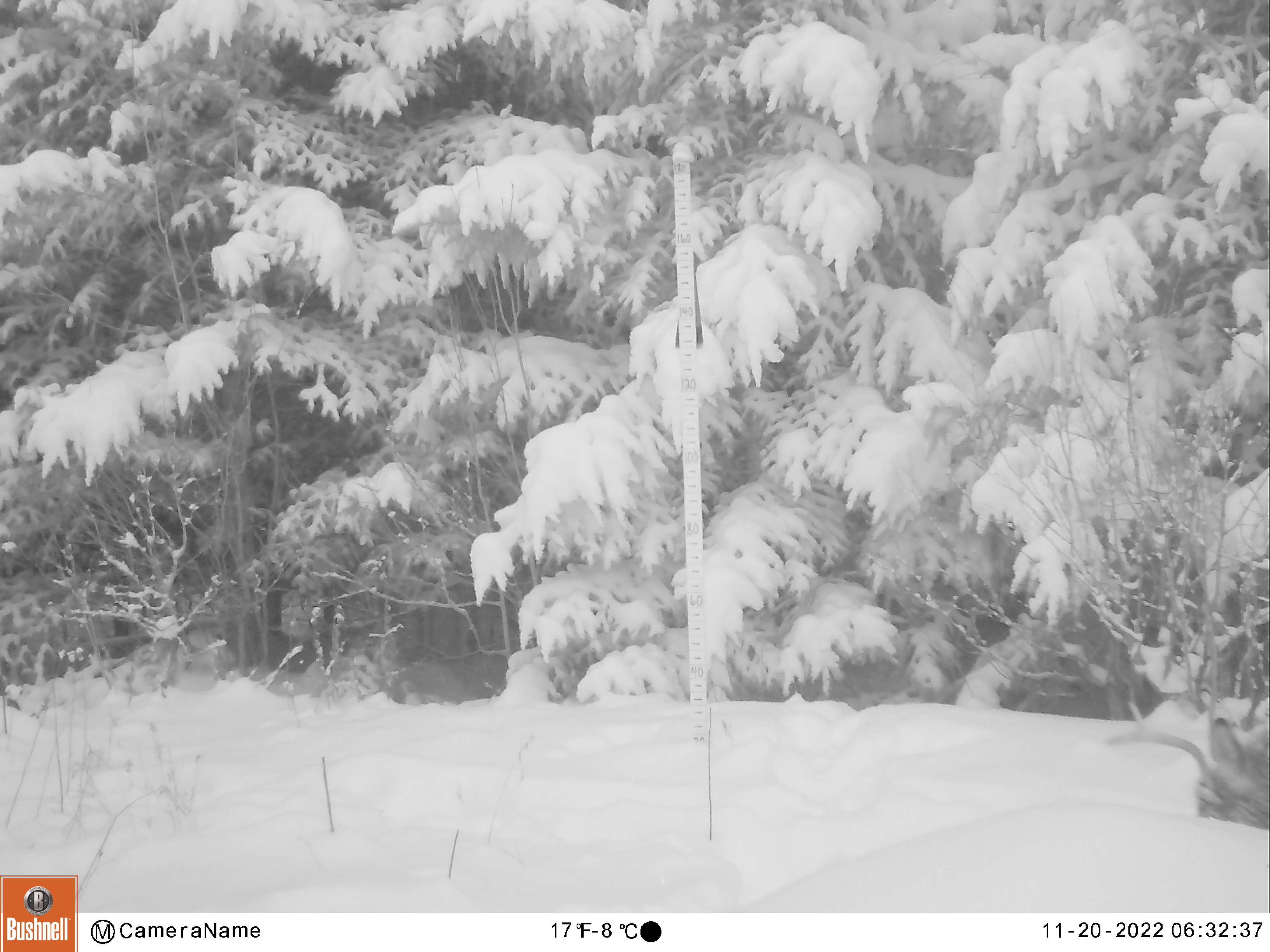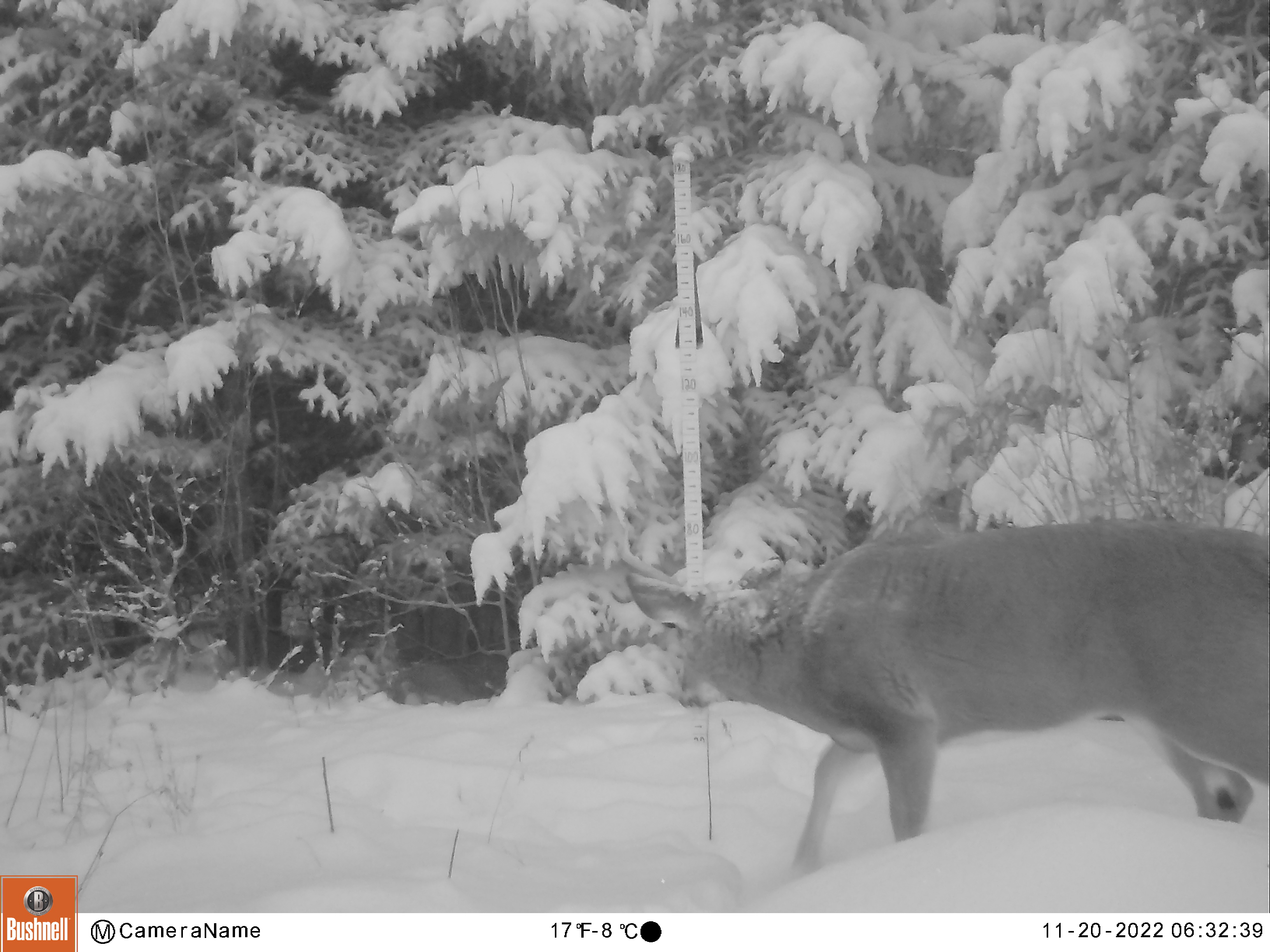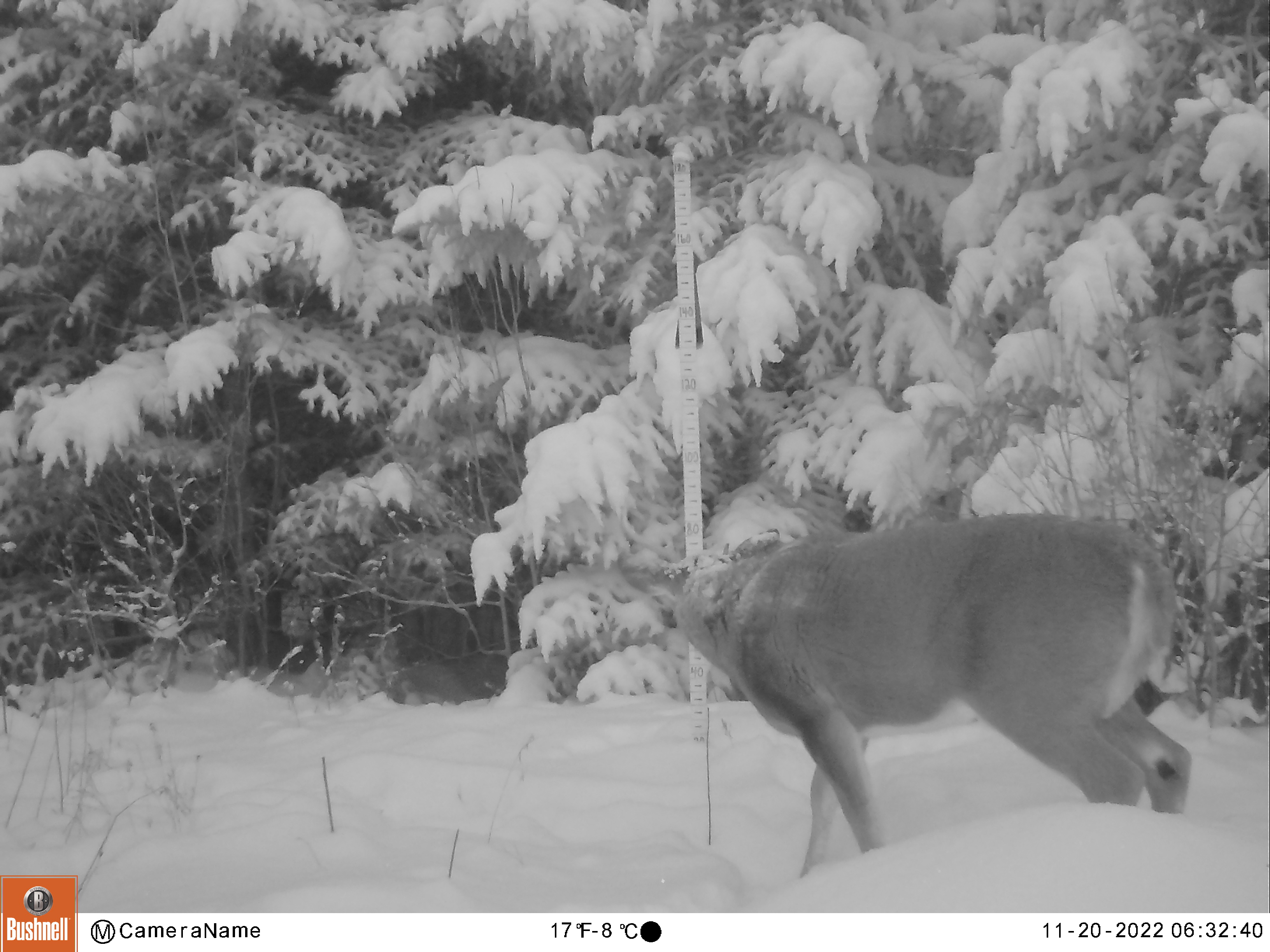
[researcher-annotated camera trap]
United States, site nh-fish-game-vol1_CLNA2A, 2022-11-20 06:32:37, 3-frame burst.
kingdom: Animalia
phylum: Chordata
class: Mammalia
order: Artiodactyla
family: Cervidae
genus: Odocoileus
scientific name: Odocoileus virginianus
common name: white-tailed deer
White-tailed deer (Odocoileus virginianus).